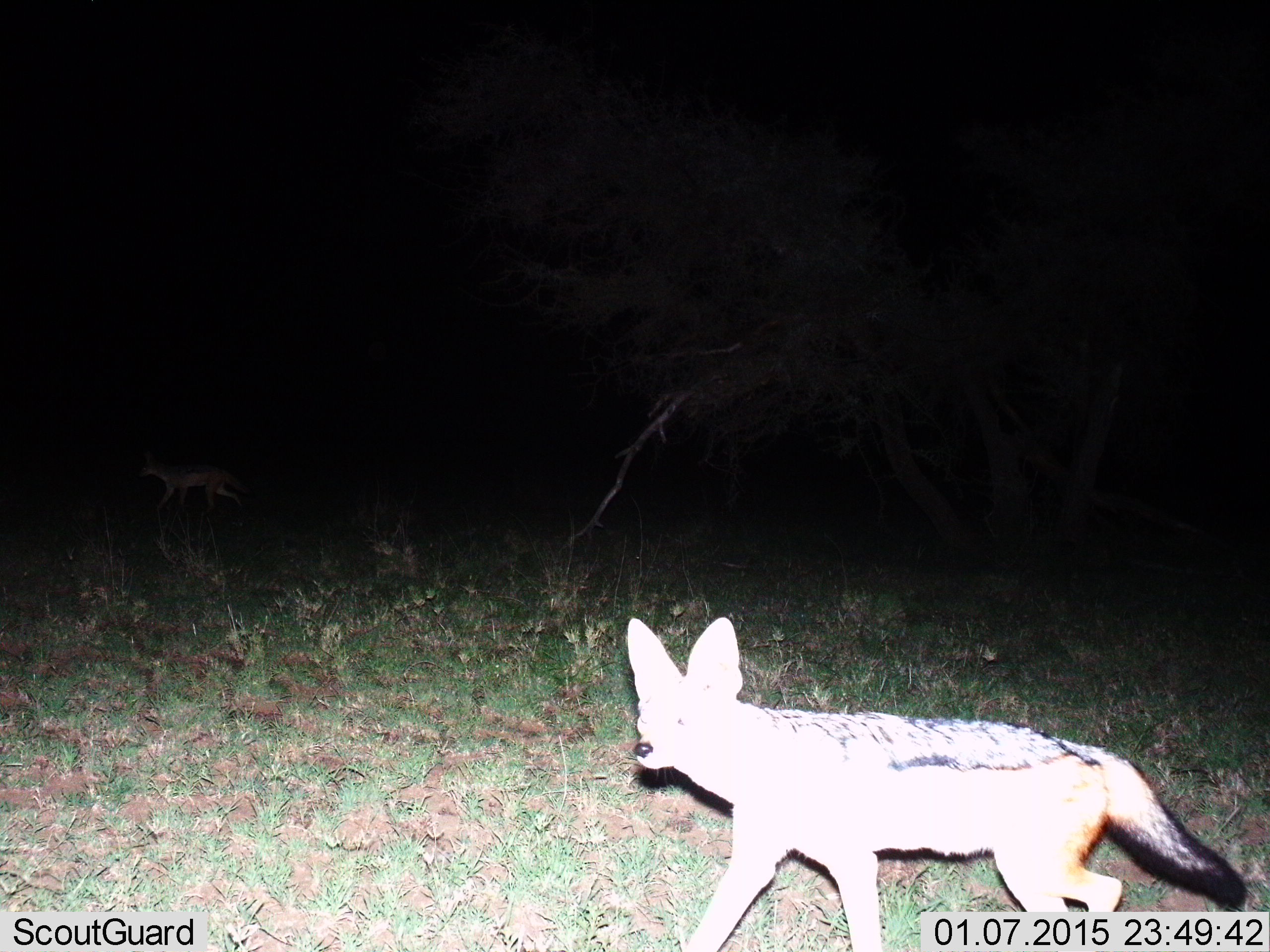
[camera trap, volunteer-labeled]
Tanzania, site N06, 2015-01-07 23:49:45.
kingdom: Animalia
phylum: Chordata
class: Mammalia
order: Carnivora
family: Canidae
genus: Lupulella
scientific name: Lupulella mesomelas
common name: black-backed jackal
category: jackal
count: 1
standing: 0%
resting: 0%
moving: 100%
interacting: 0%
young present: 0%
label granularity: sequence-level